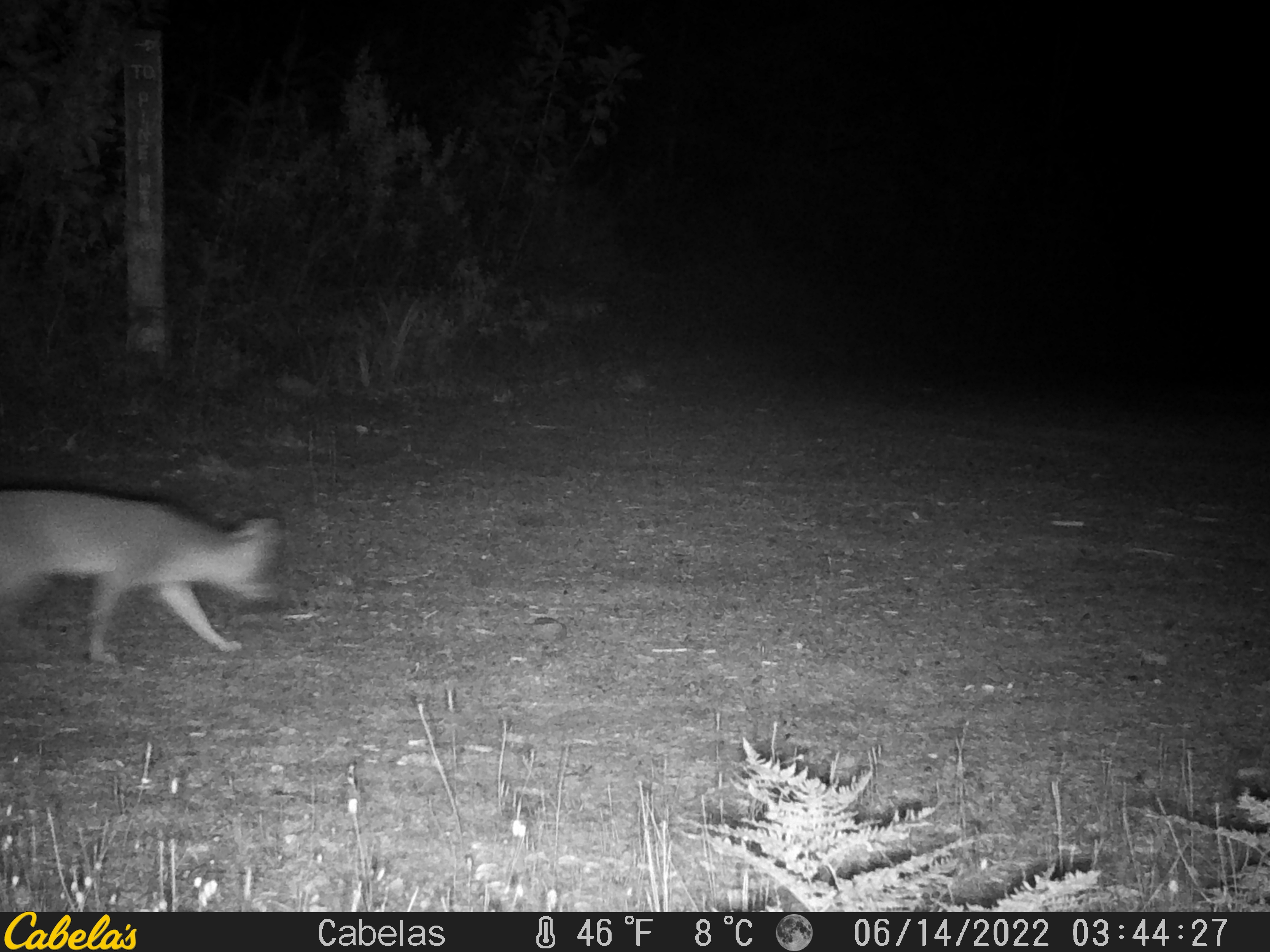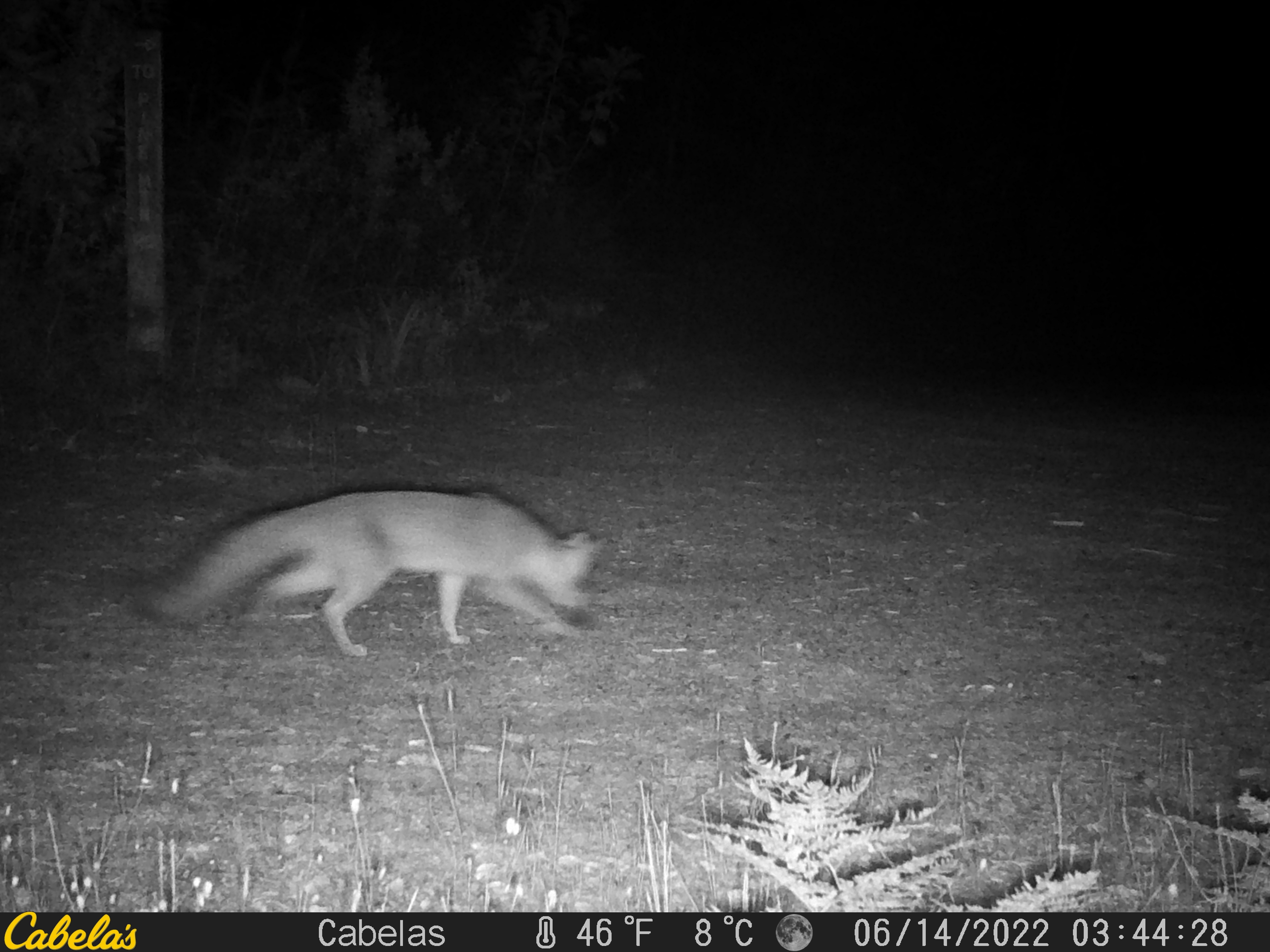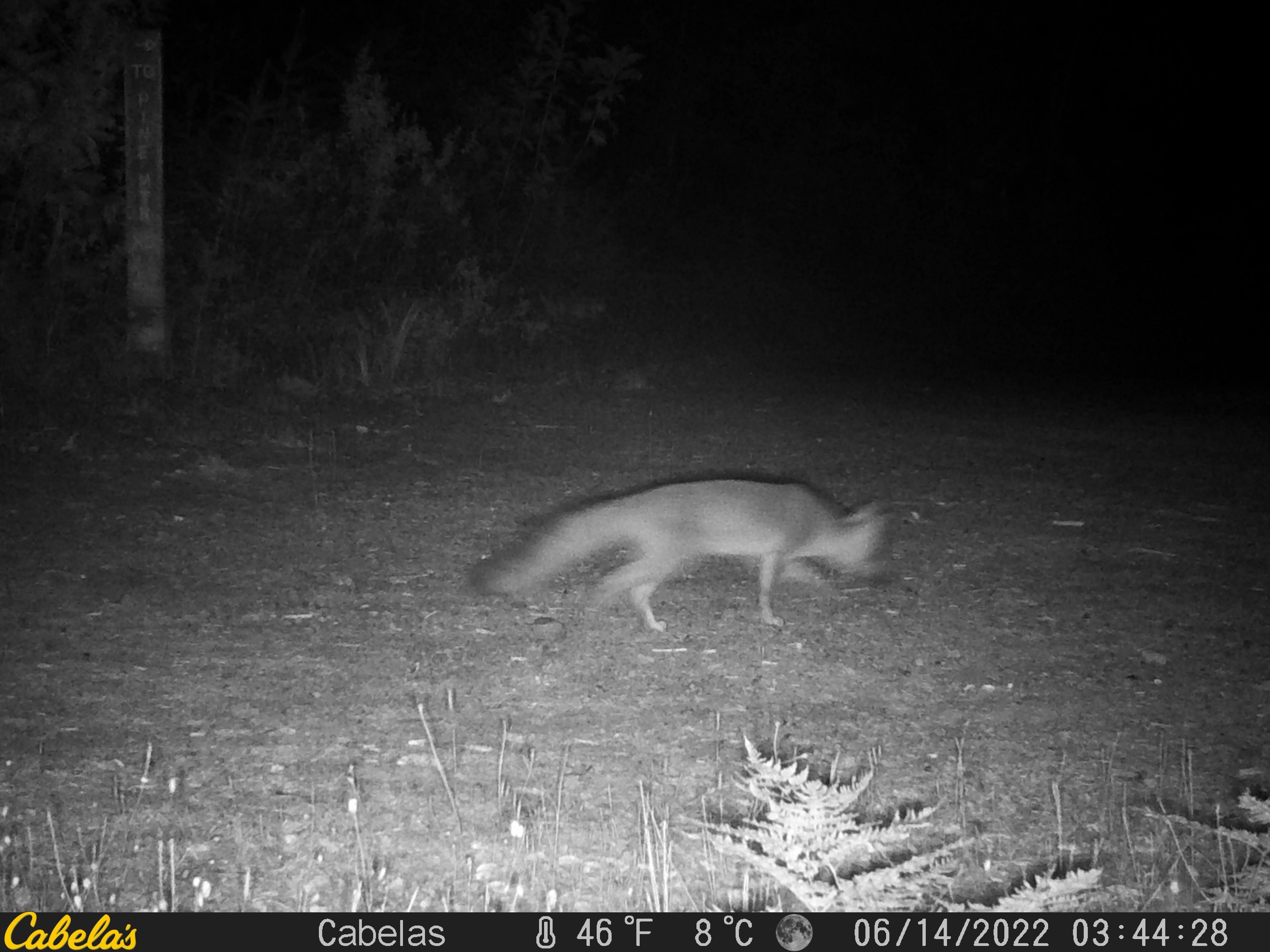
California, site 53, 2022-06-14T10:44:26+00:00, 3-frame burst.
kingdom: Animalia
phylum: Chordata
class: Mammalia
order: Carnivora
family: Canidae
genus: Urocyon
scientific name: Urocyon cinereoargenteus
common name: gray fox